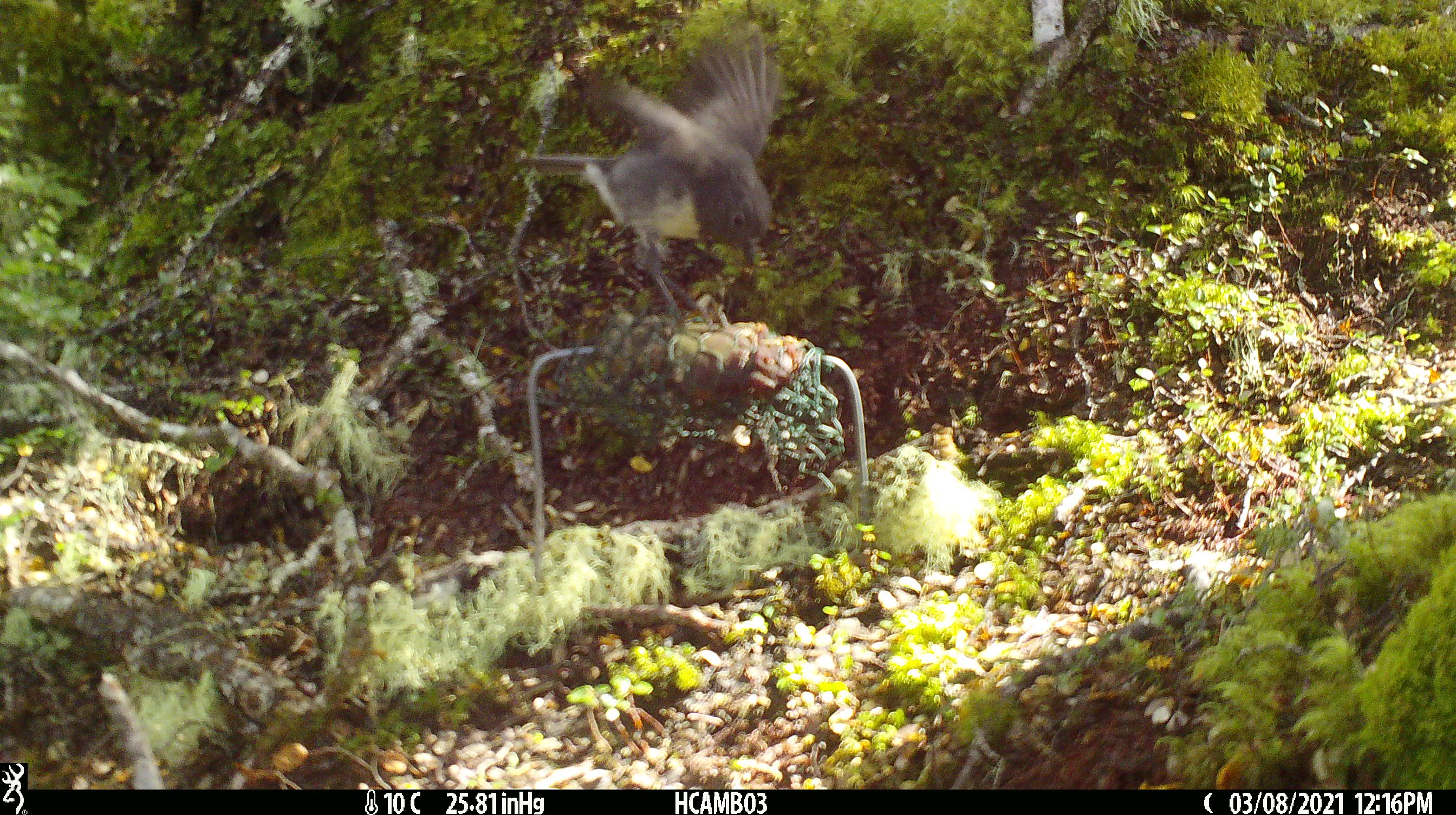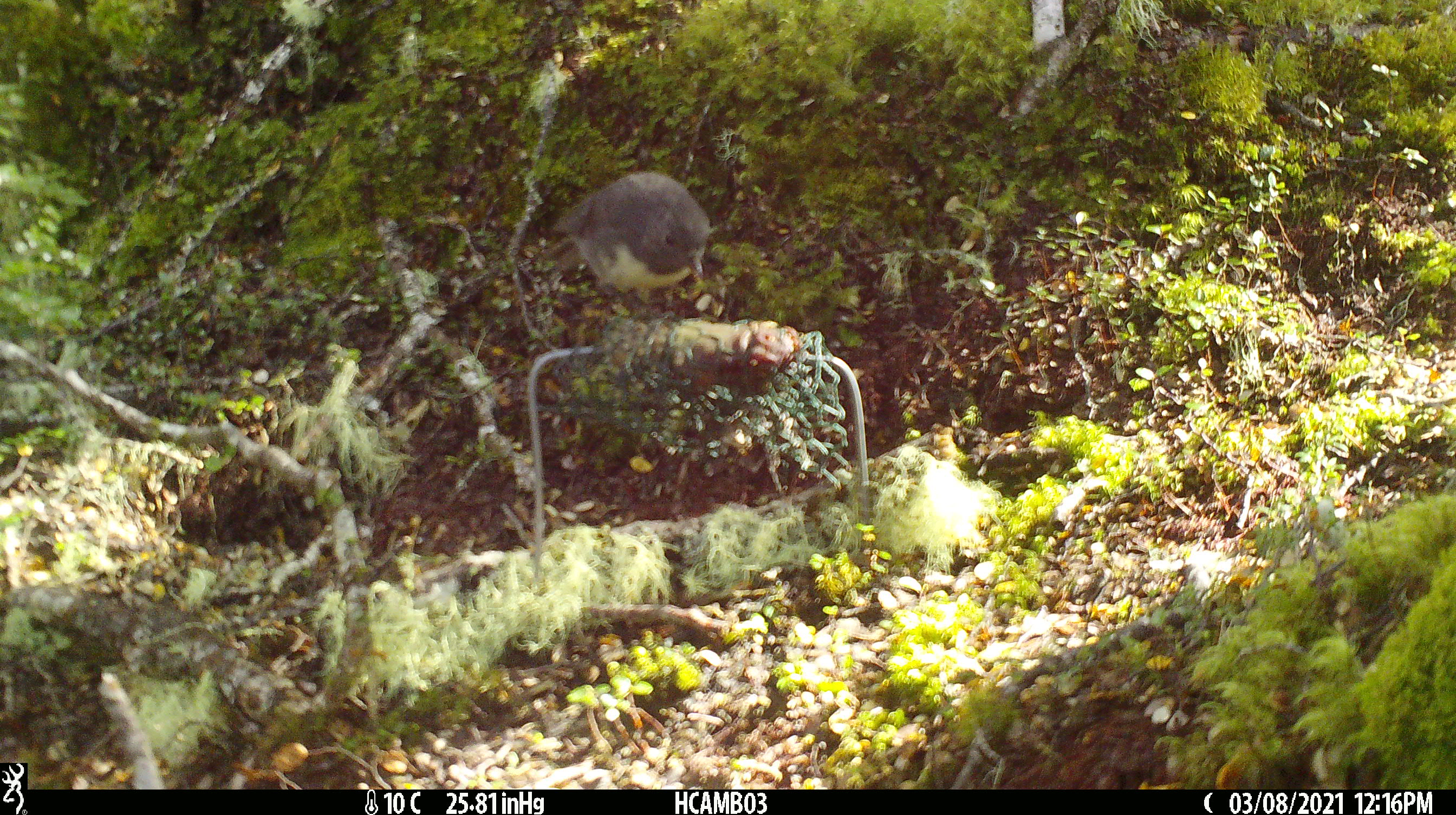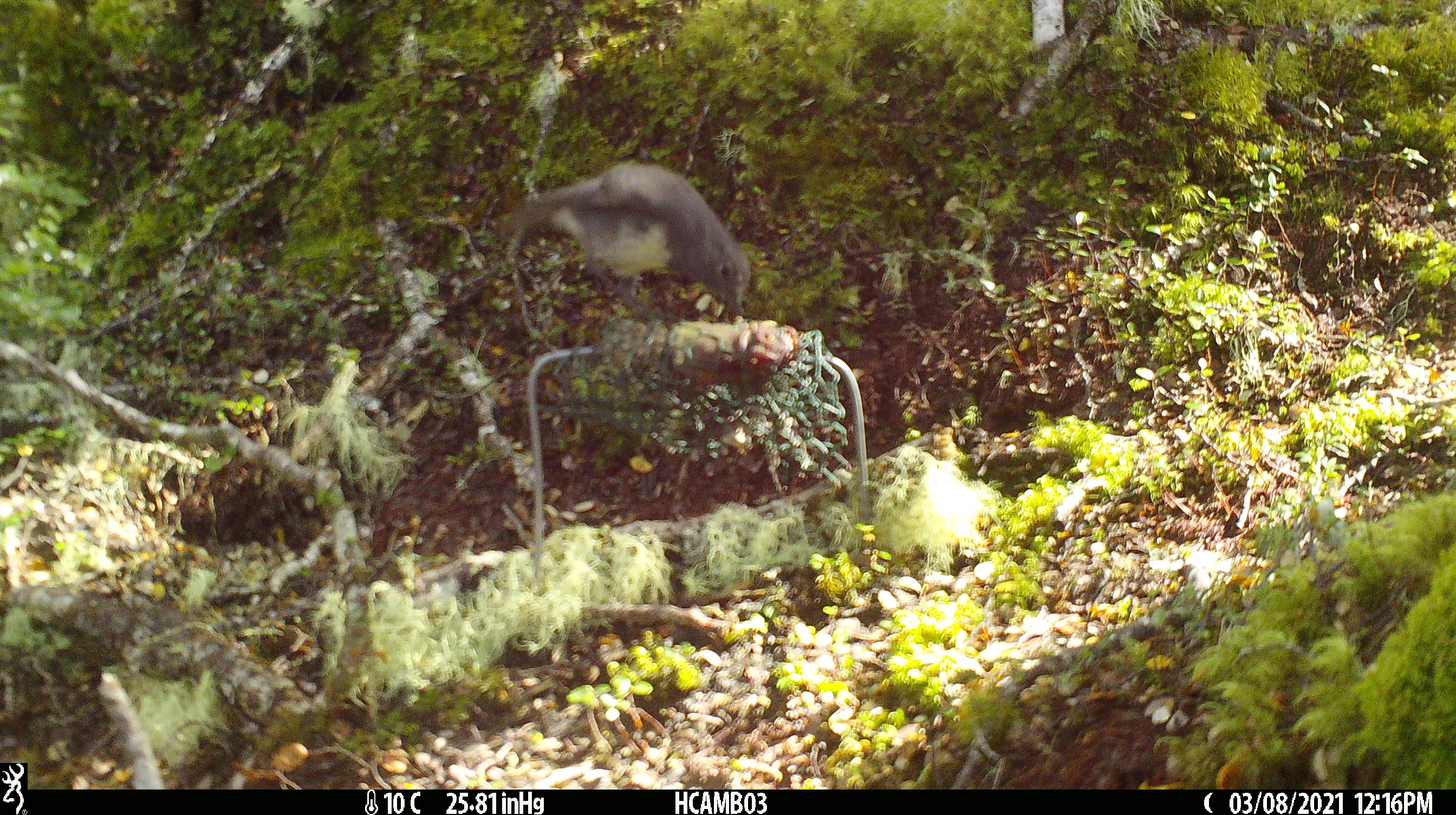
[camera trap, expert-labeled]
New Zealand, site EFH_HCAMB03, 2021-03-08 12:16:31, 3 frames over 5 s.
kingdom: Animalia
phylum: Chordata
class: Aves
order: Passeriformes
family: Petroicidae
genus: Petroica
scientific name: Petroica australis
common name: new zealand robin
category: robin